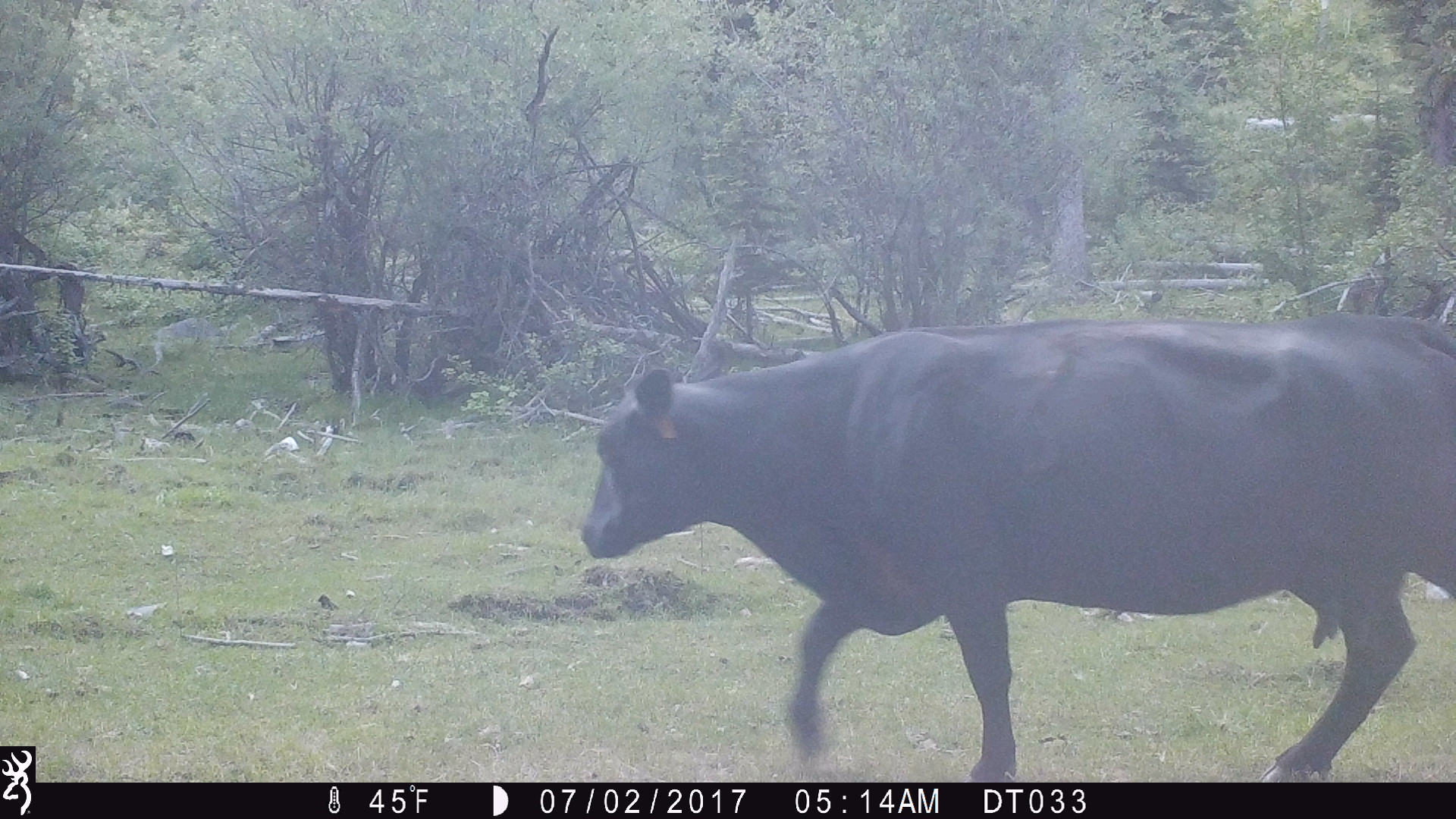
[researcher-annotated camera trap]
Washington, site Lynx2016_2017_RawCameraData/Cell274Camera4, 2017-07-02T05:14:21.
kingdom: Animalia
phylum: Chordata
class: Mammalia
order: Artiodactyla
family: Bovidae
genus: Bos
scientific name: Bos taurus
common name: domestic cattle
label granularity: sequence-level